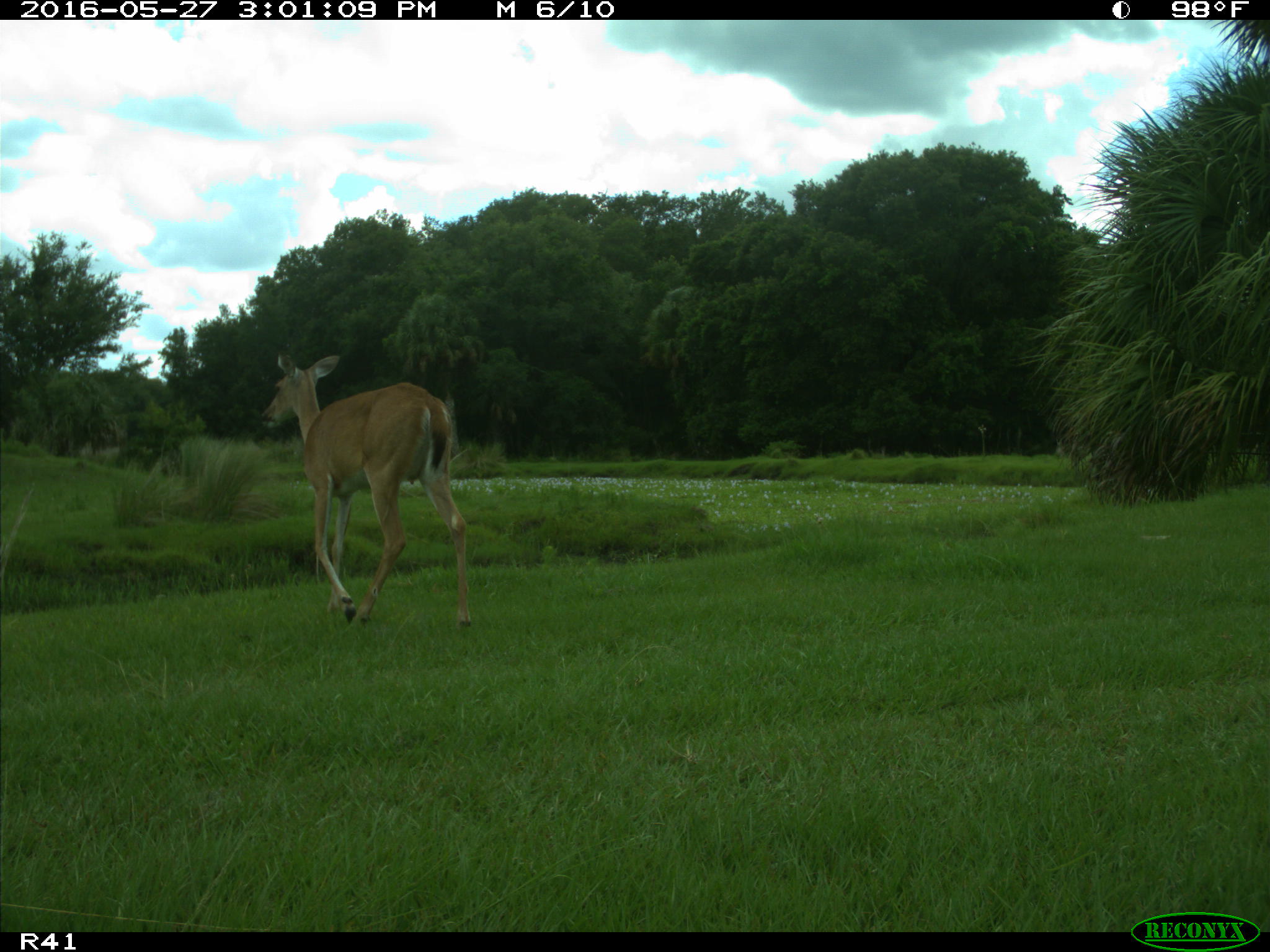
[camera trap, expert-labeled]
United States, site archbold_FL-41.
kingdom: Animalia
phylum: Chordata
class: Mammalia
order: Artiodactyla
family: Cervidae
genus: Odocoileus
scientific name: Odocoileus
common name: deer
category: unidentified deer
Unidentified deer (deer) (Odocoileus).